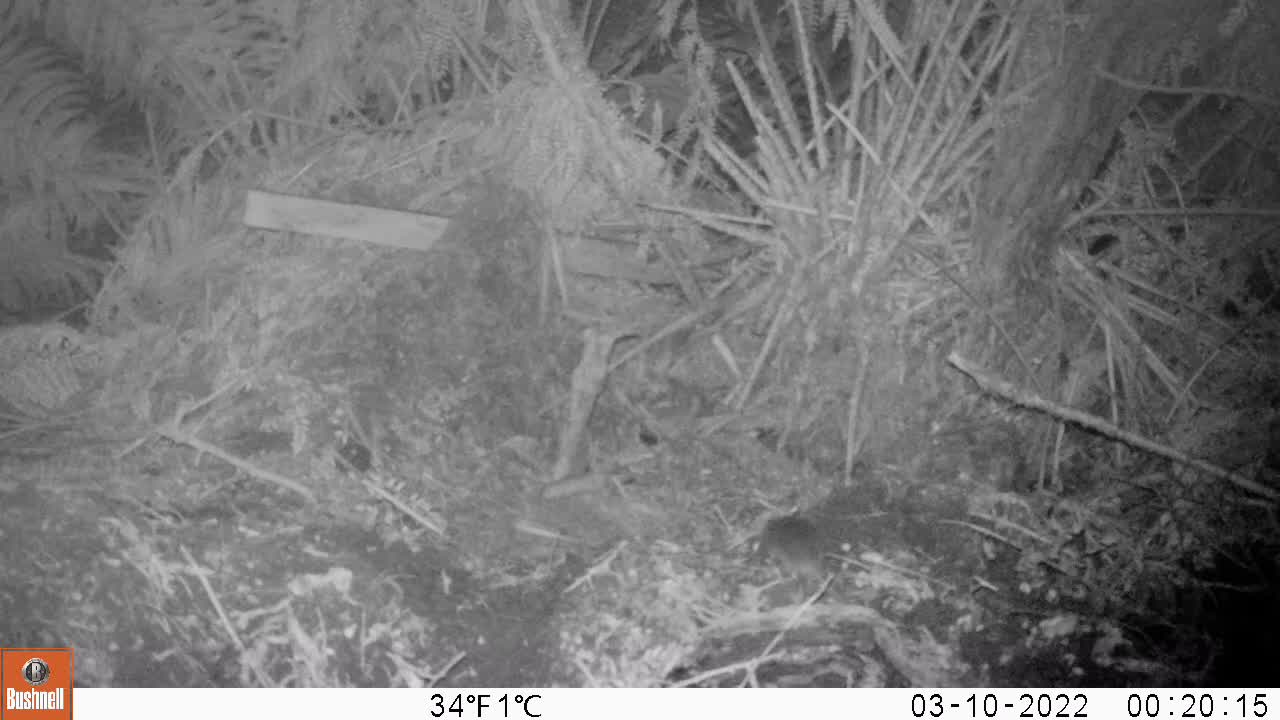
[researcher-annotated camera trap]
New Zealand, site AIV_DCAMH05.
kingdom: Animalia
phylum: Chordata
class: Mammalia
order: Rodentia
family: Muridae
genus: Mus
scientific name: Mus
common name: mouse